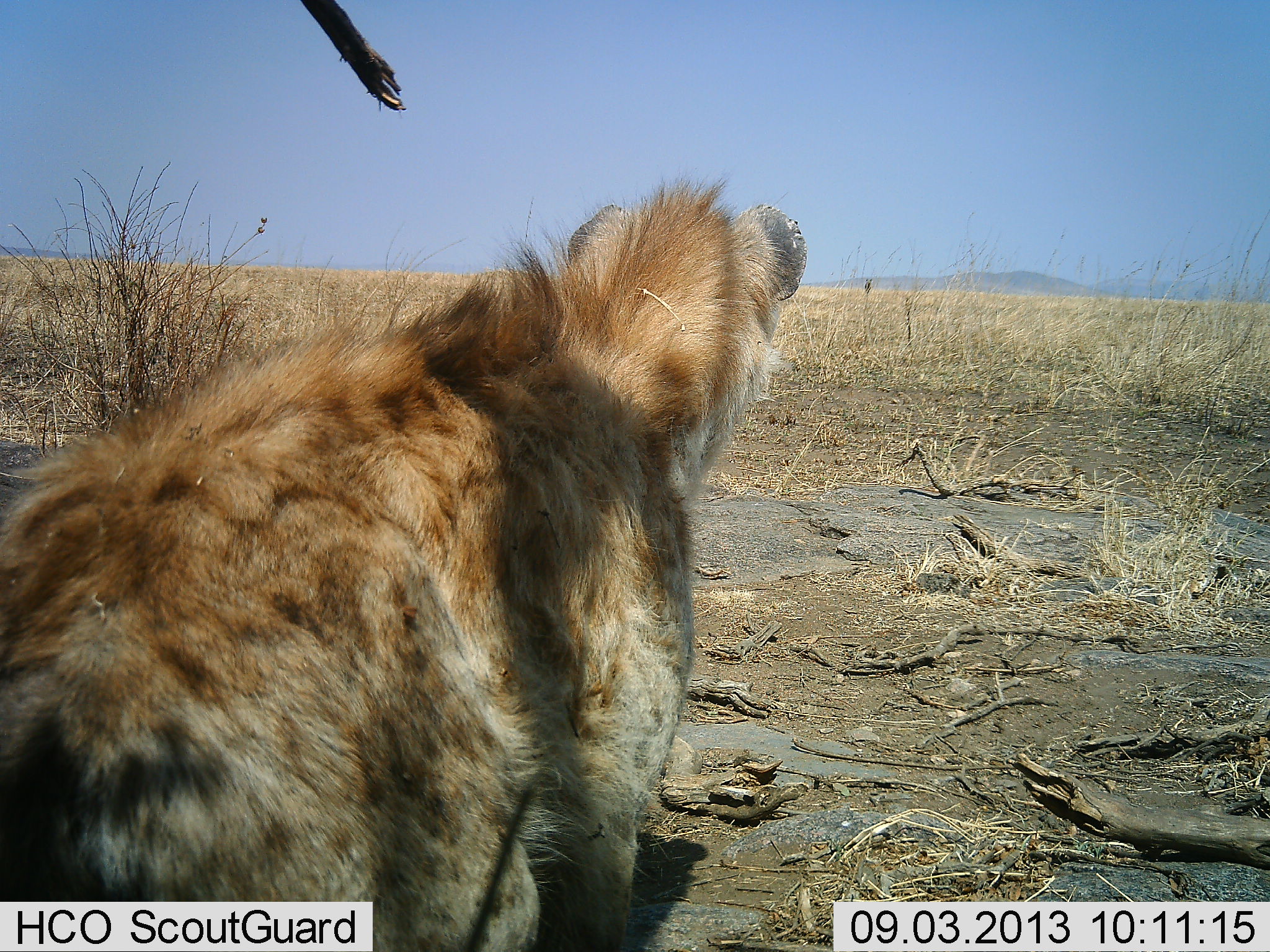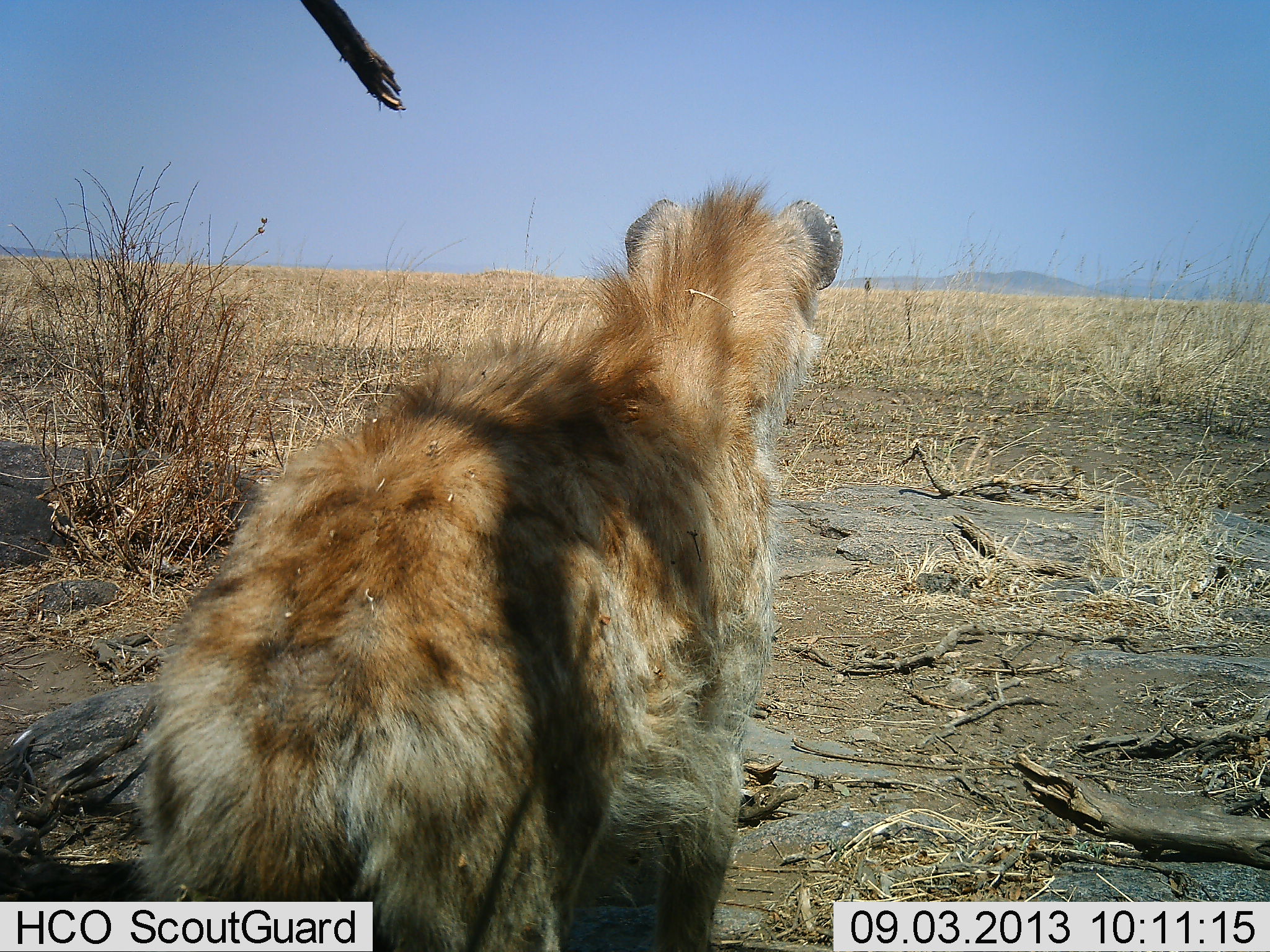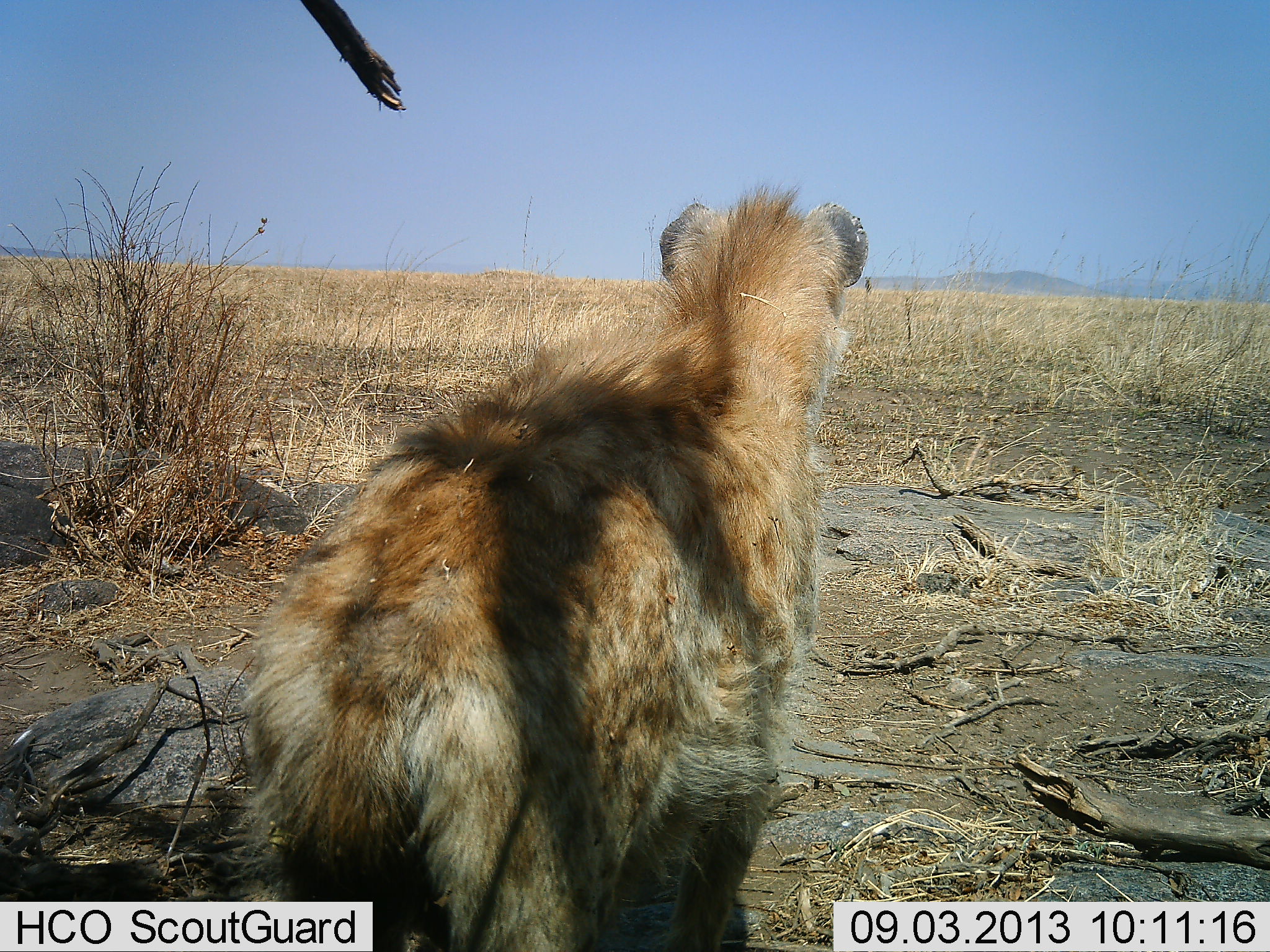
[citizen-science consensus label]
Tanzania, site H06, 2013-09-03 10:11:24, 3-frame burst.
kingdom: Animalia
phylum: Chordata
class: Mammalia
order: Carnivora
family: Hyaenidae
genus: Crocuta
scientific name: Crocuta crocuta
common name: spotted hyena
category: hyenaspotted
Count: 1.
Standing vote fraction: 20%.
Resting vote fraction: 0%.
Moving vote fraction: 80%.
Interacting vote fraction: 0%.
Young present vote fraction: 0%.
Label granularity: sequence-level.